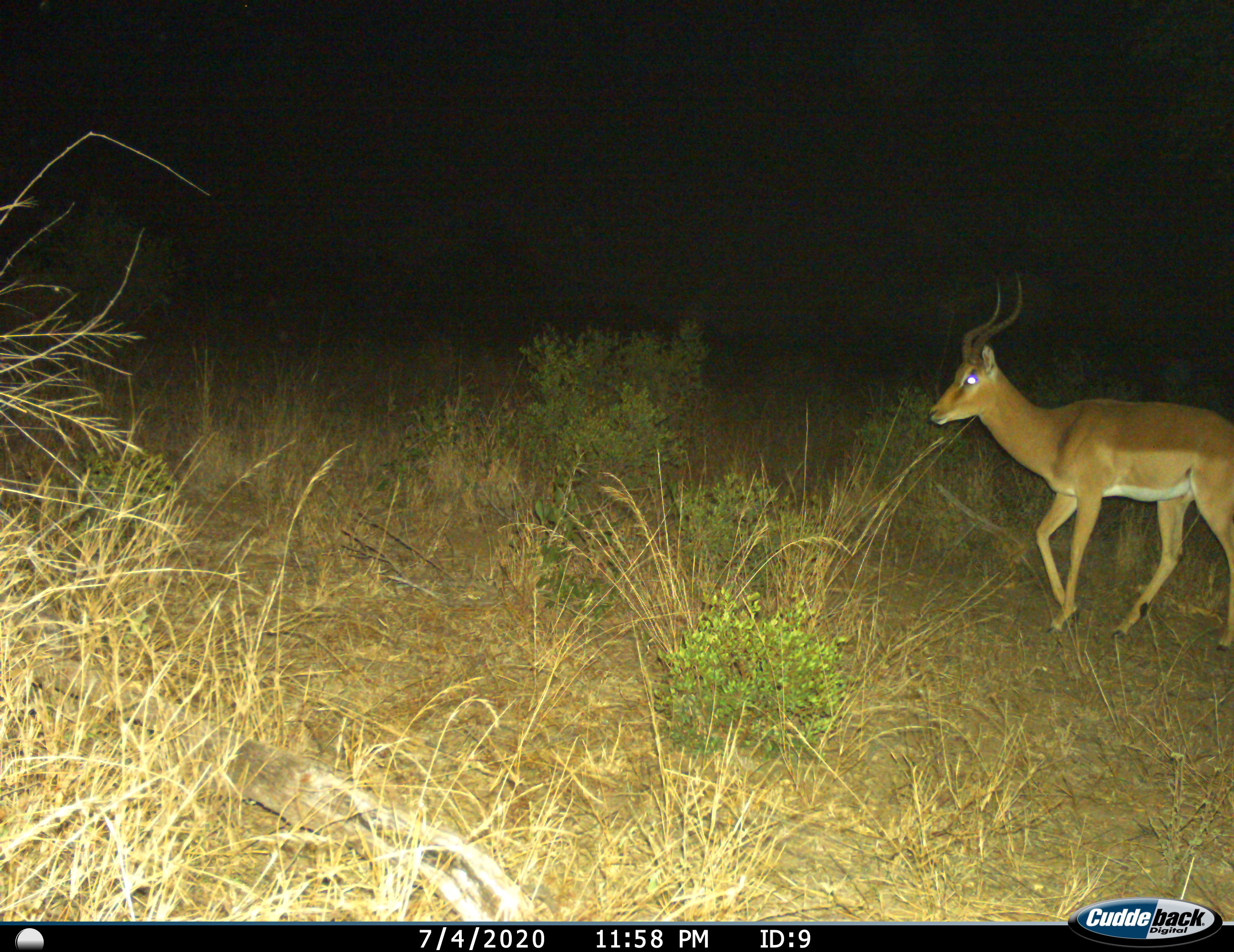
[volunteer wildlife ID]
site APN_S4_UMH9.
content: unidentified animal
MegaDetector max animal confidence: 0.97